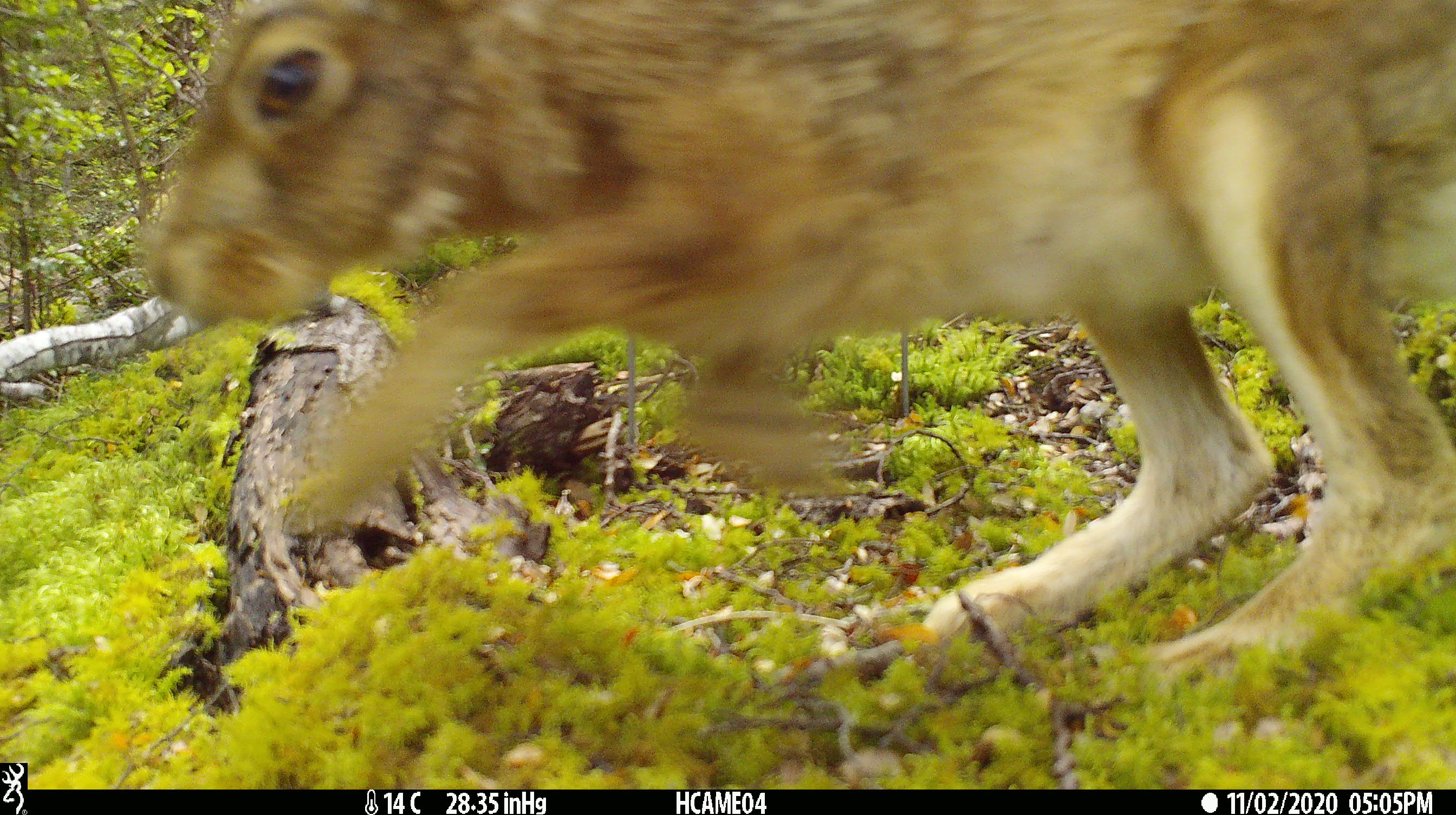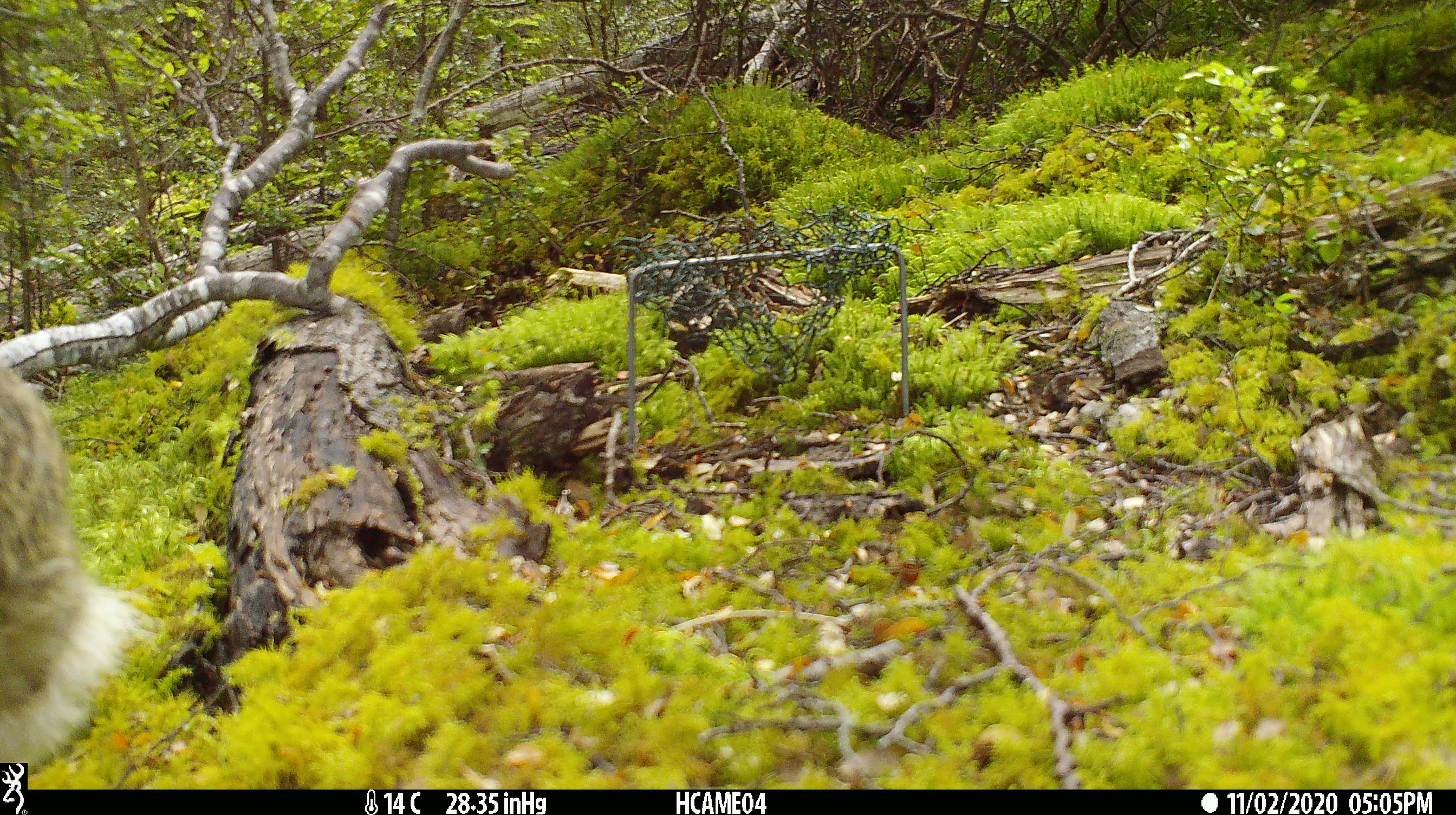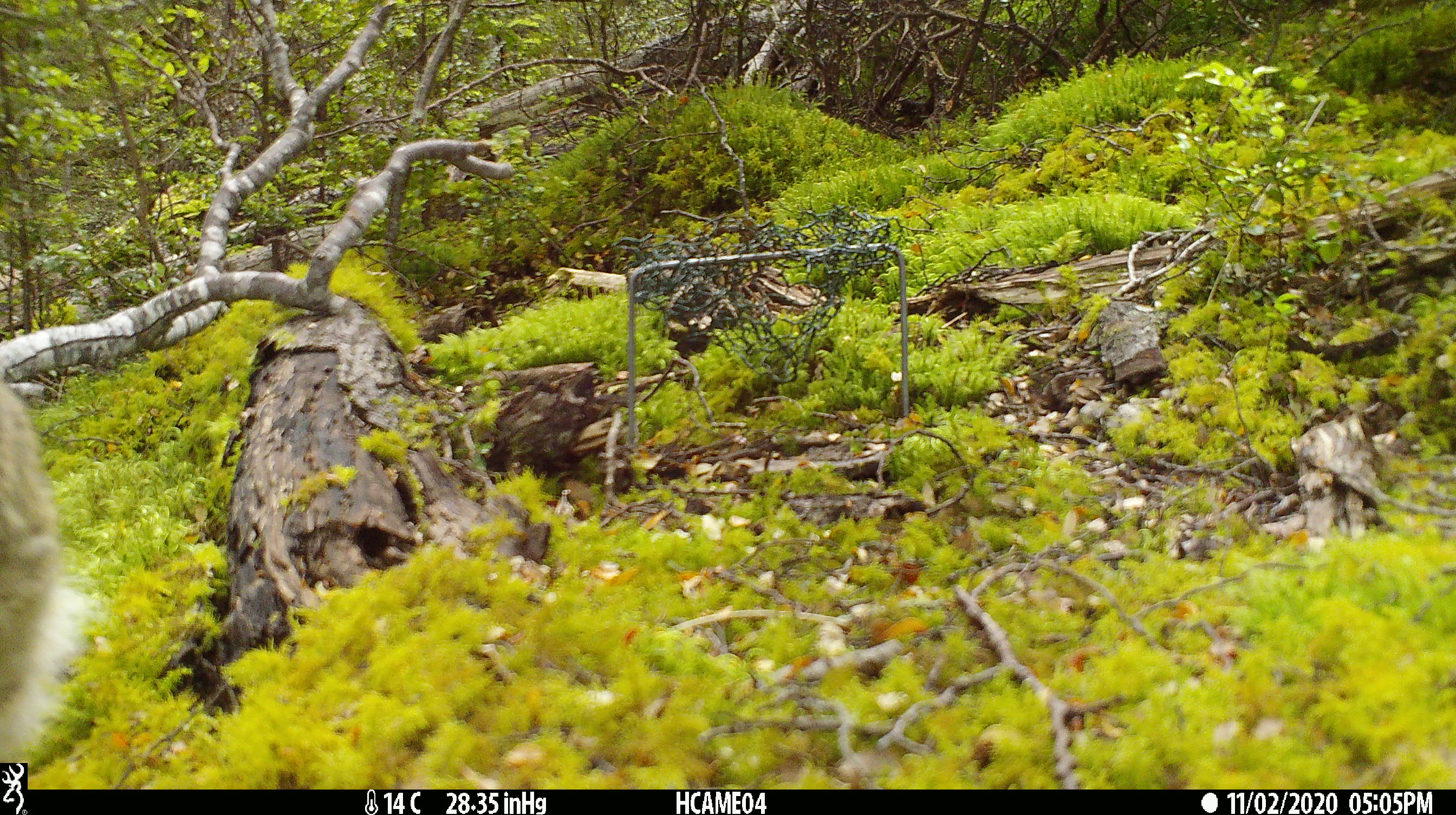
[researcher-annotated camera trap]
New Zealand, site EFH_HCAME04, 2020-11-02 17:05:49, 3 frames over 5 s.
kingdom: Animalia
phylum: Chordata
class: Mammalia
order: Lagomorpha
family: Leporidae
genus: Lepus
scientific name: Lepus europaeus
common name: brown hare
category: hare